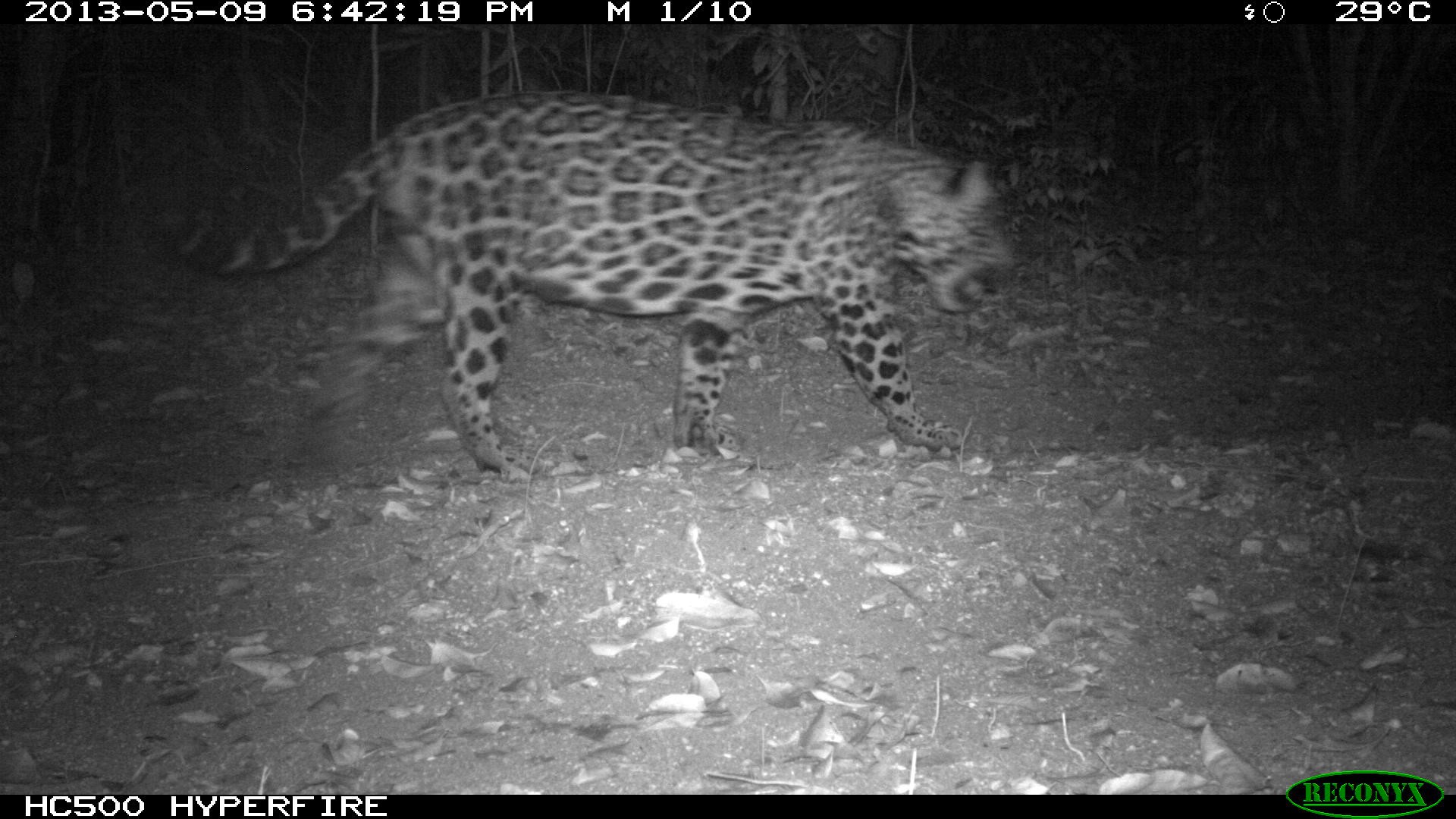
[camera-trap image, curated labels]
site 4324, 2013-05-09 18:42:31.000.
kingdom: Animalia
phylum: Chordata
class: Mammalia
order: Carnivora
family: Felidae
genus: Panthera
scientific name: Panthera onca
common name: jaguar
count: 1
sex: male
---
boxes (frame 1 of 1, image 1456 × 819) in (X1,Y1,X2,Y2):
panthera onca: (170,86,1013,475)